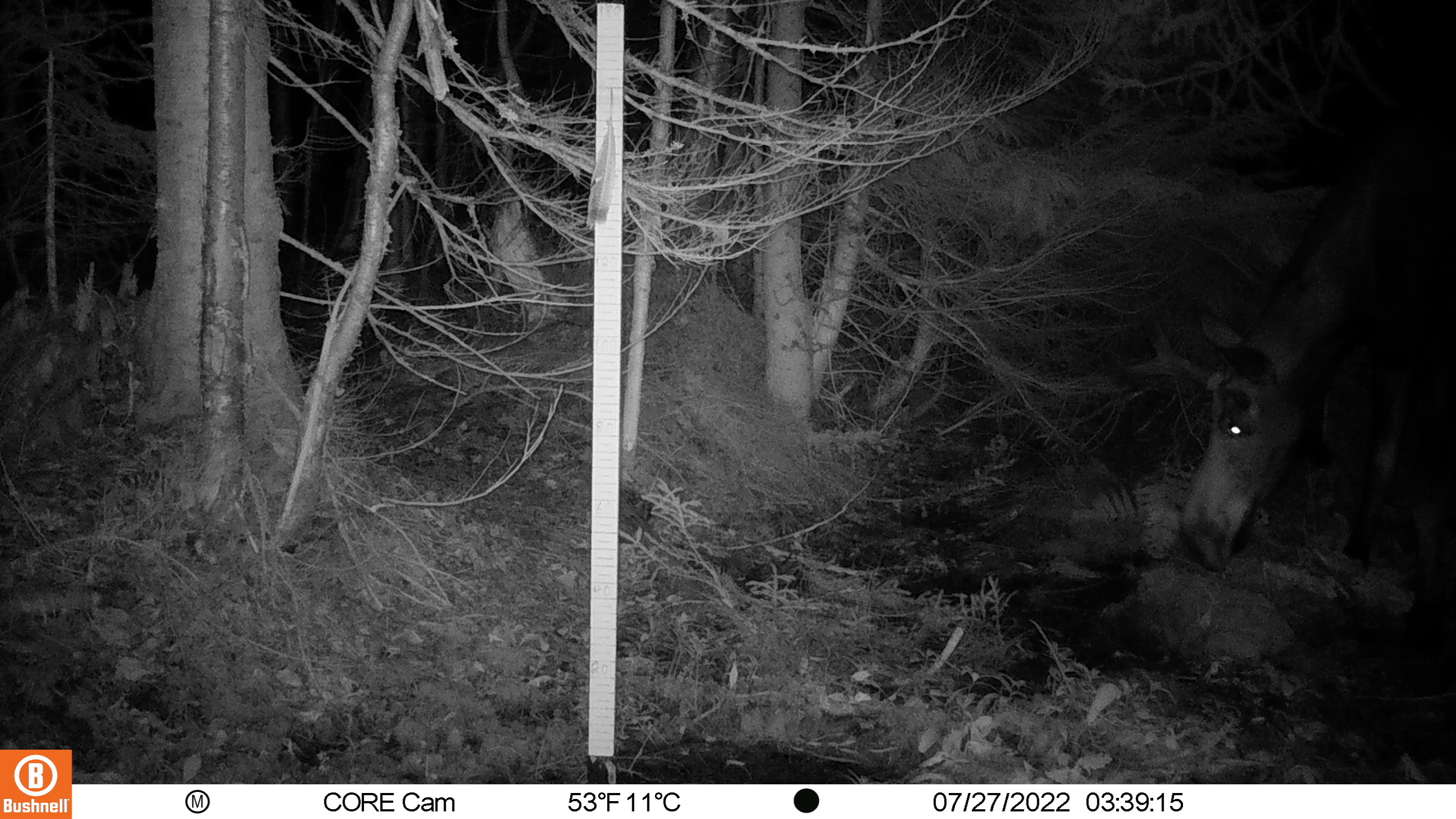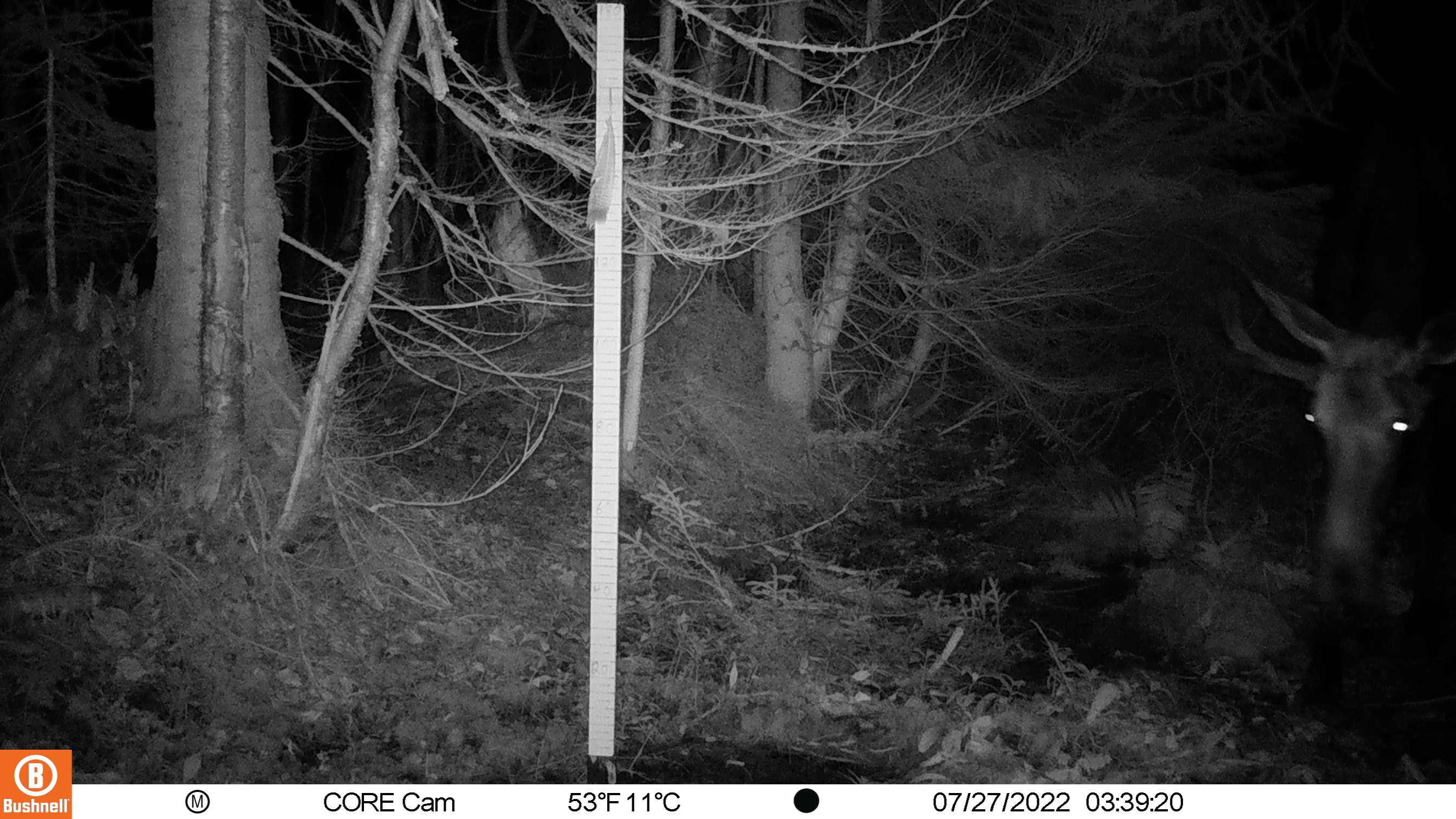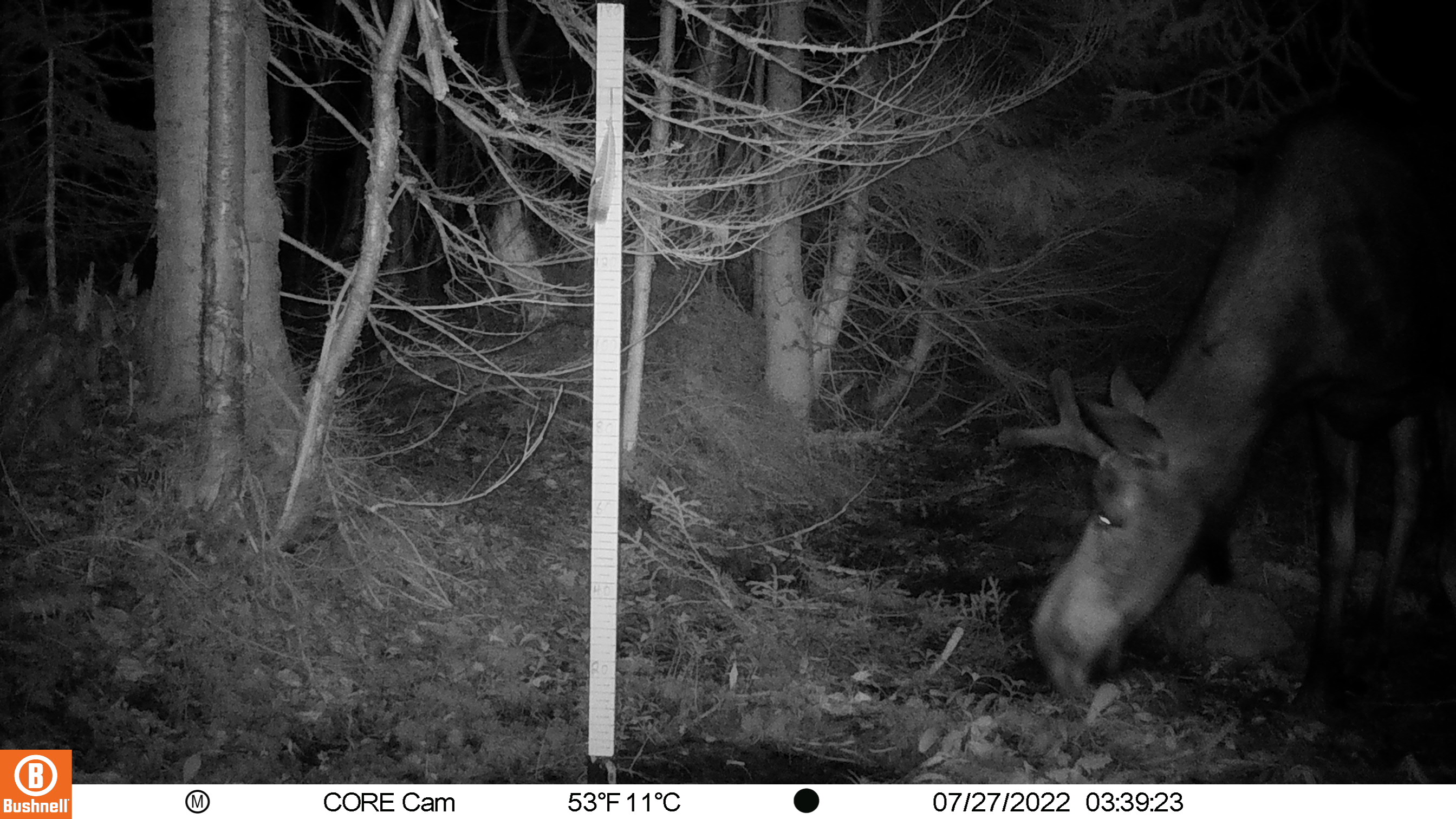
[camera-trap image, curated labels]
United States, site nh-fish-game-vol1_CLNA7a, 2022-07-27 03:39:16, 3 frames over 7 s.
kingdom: Animalia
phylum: Chordata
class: Mammalia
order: Artiodactyla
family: Cervidae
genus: Alces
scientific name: Alces alces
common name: moose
Moose (Alces alces).